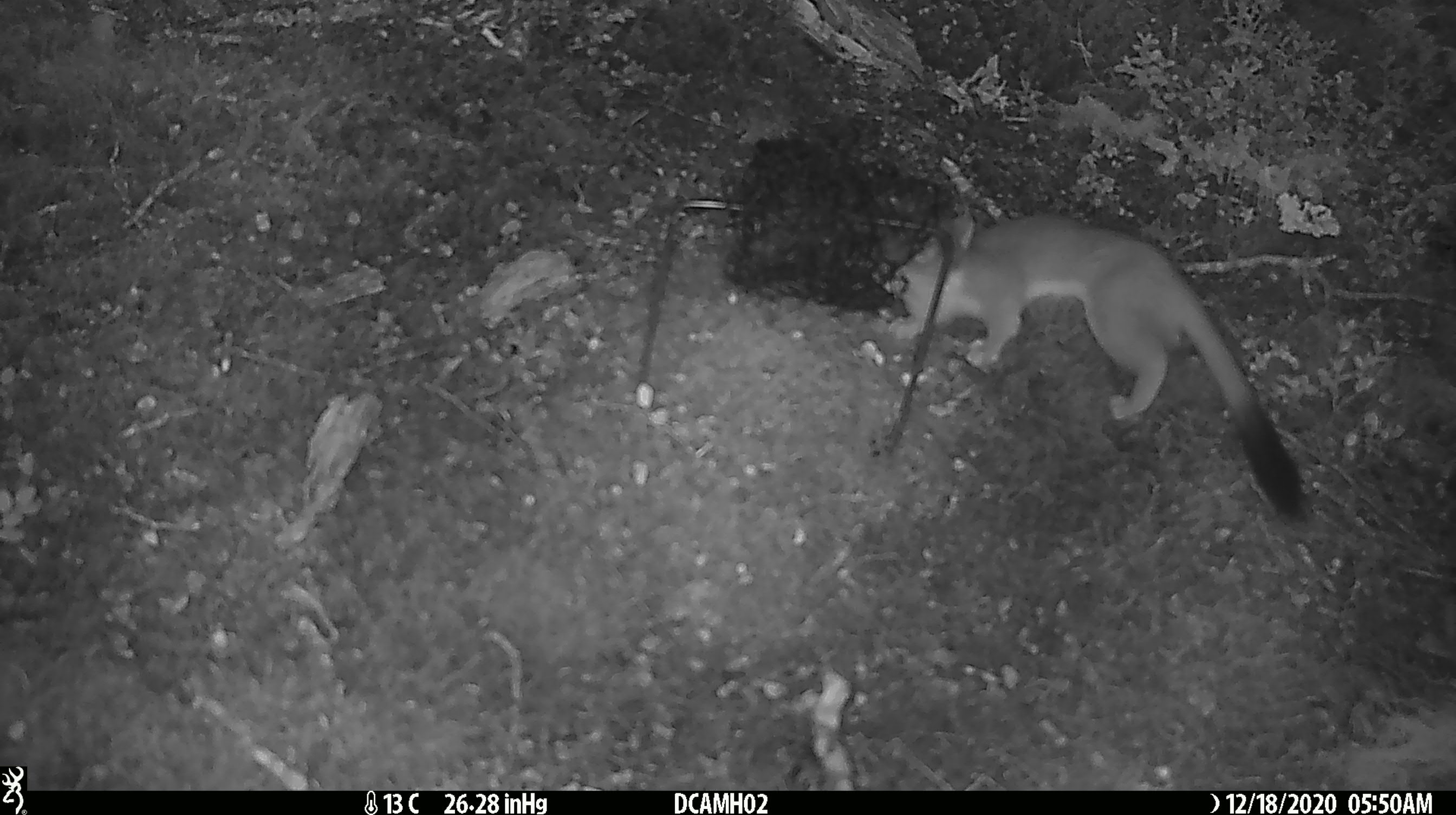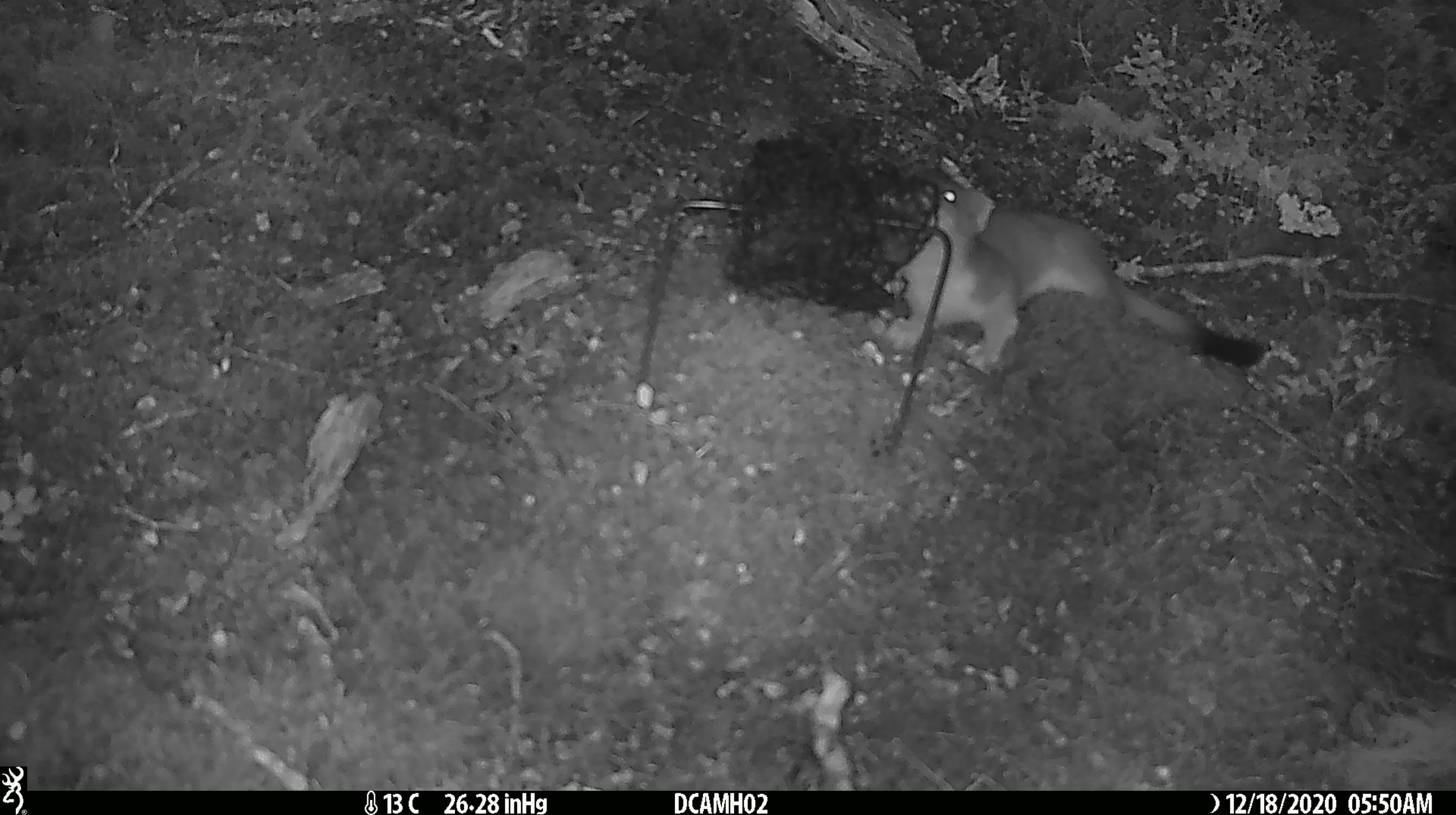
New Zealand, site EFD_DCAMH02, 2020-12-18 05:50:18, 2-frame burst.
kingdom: Animalia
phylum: Chordata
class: Mammalia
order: Carnivora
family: Mustelidae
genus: Mustela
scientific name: Mustela erminea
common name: stoat